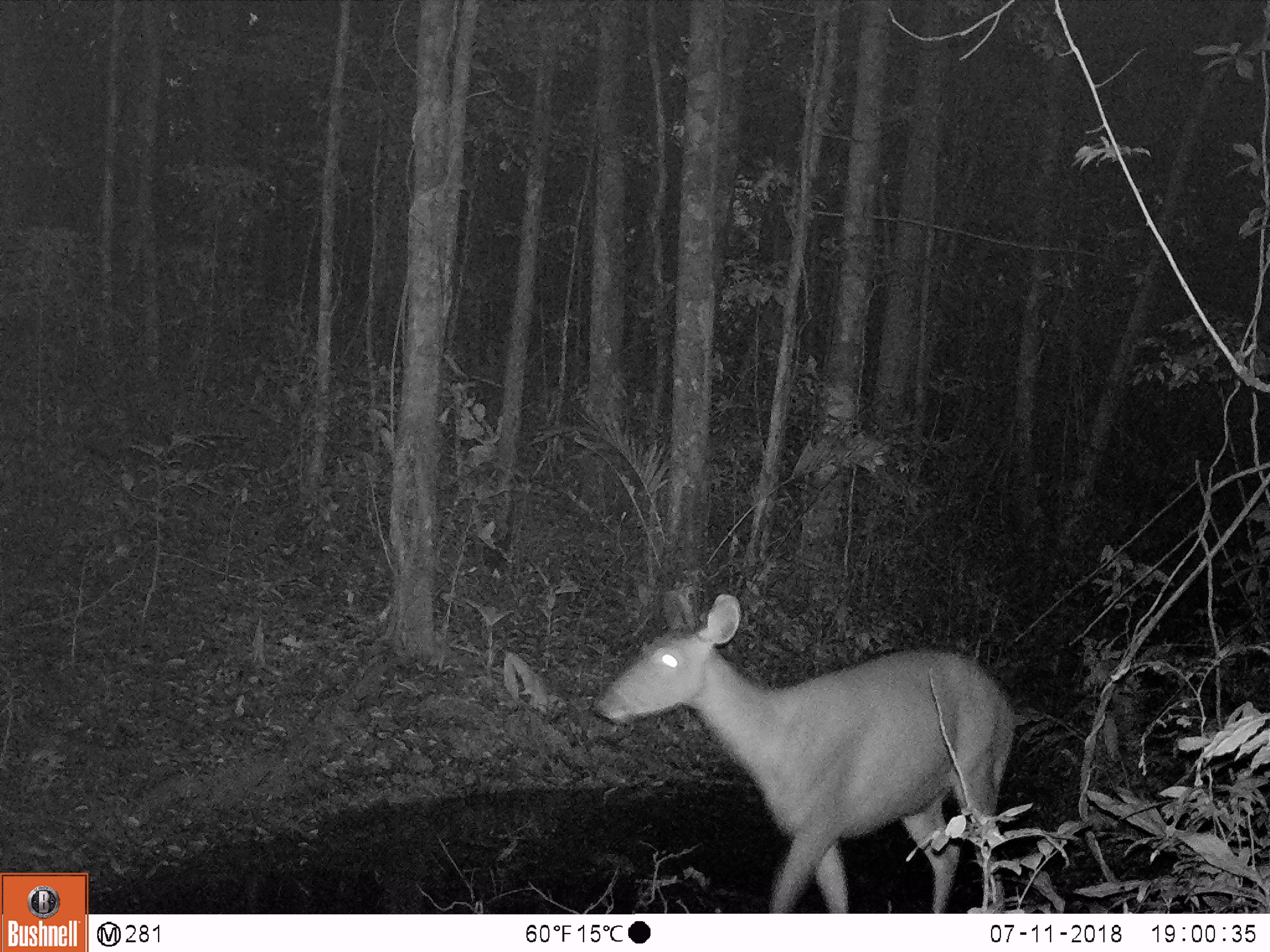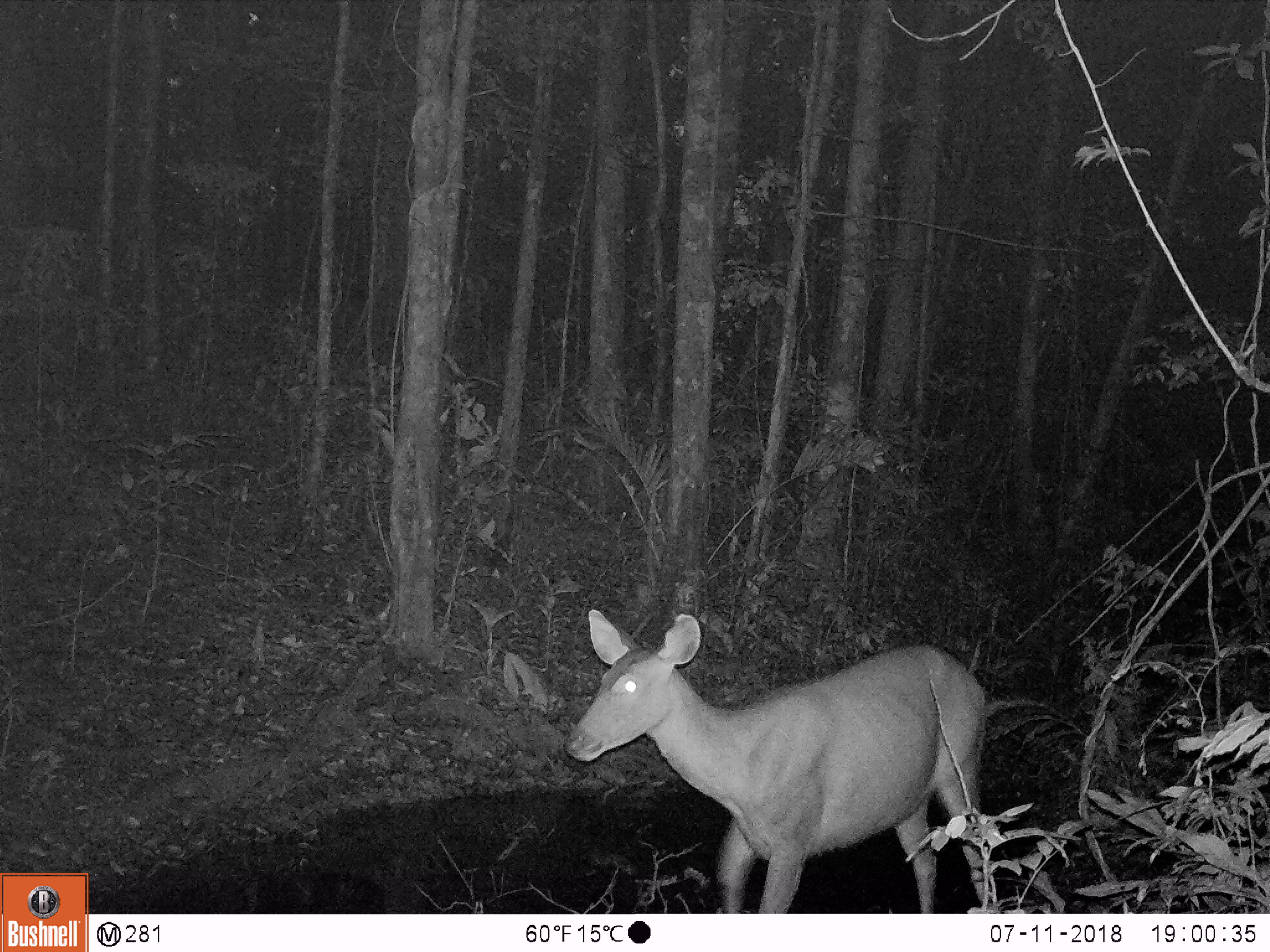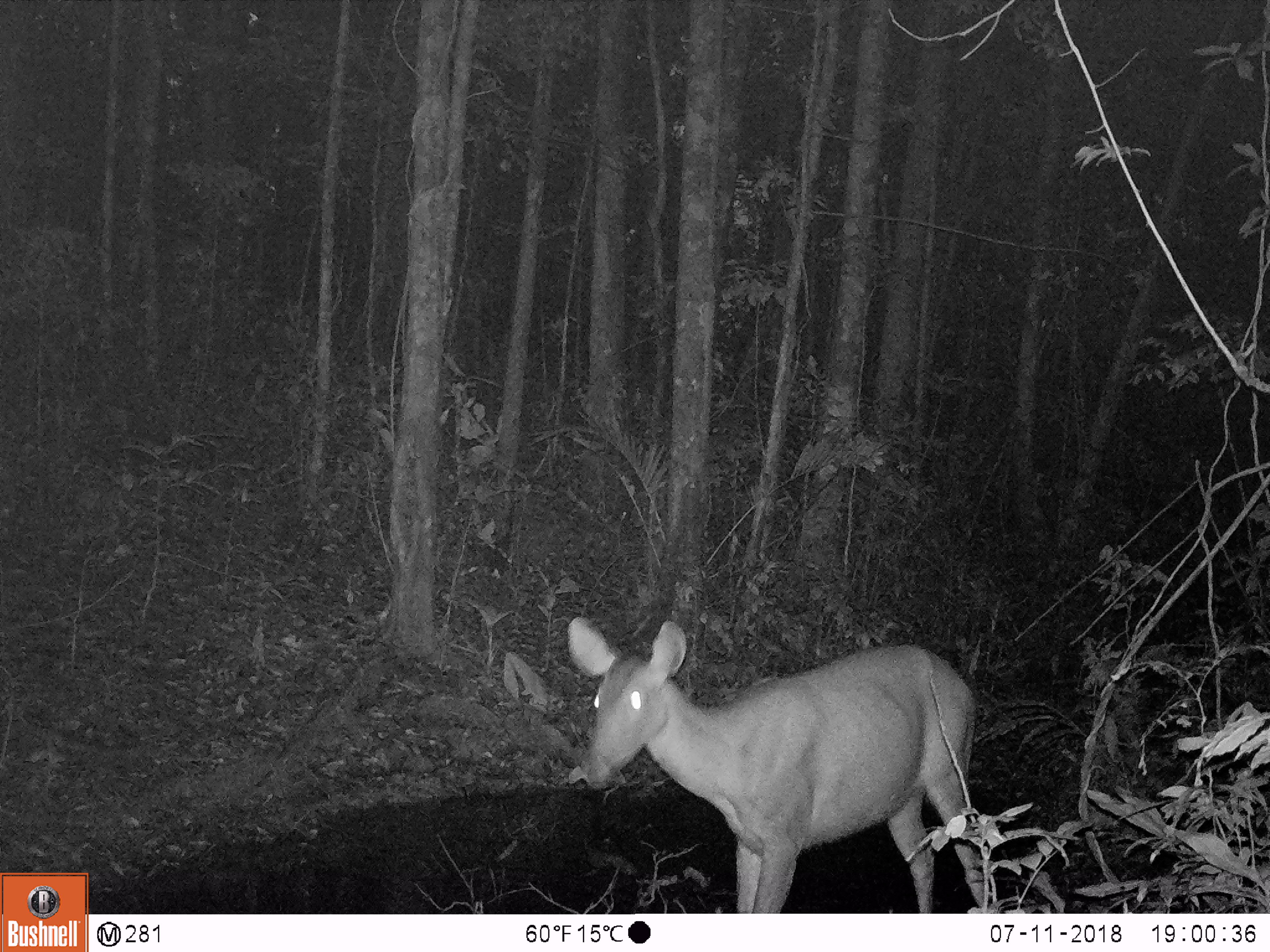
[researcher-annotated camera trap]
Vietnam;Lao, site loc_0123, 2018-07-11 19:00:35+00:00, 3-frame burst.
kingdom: Animalia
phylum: Chordata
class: Mammalia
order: Artiodactyla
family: Cervidae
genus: Rusa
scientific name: Rusa unicolor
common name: sambar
Sambar (Rusa unicolor). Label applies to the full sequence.